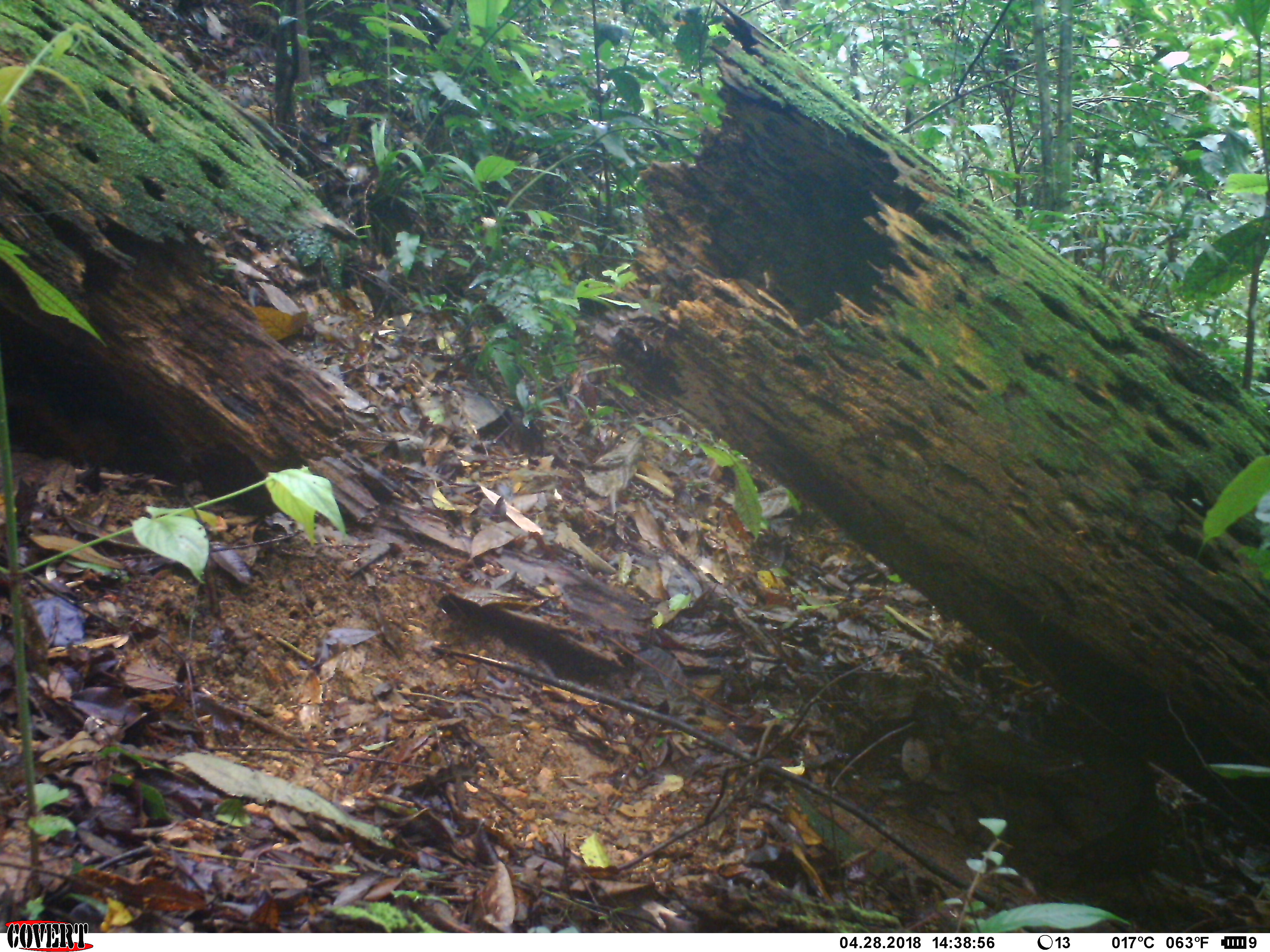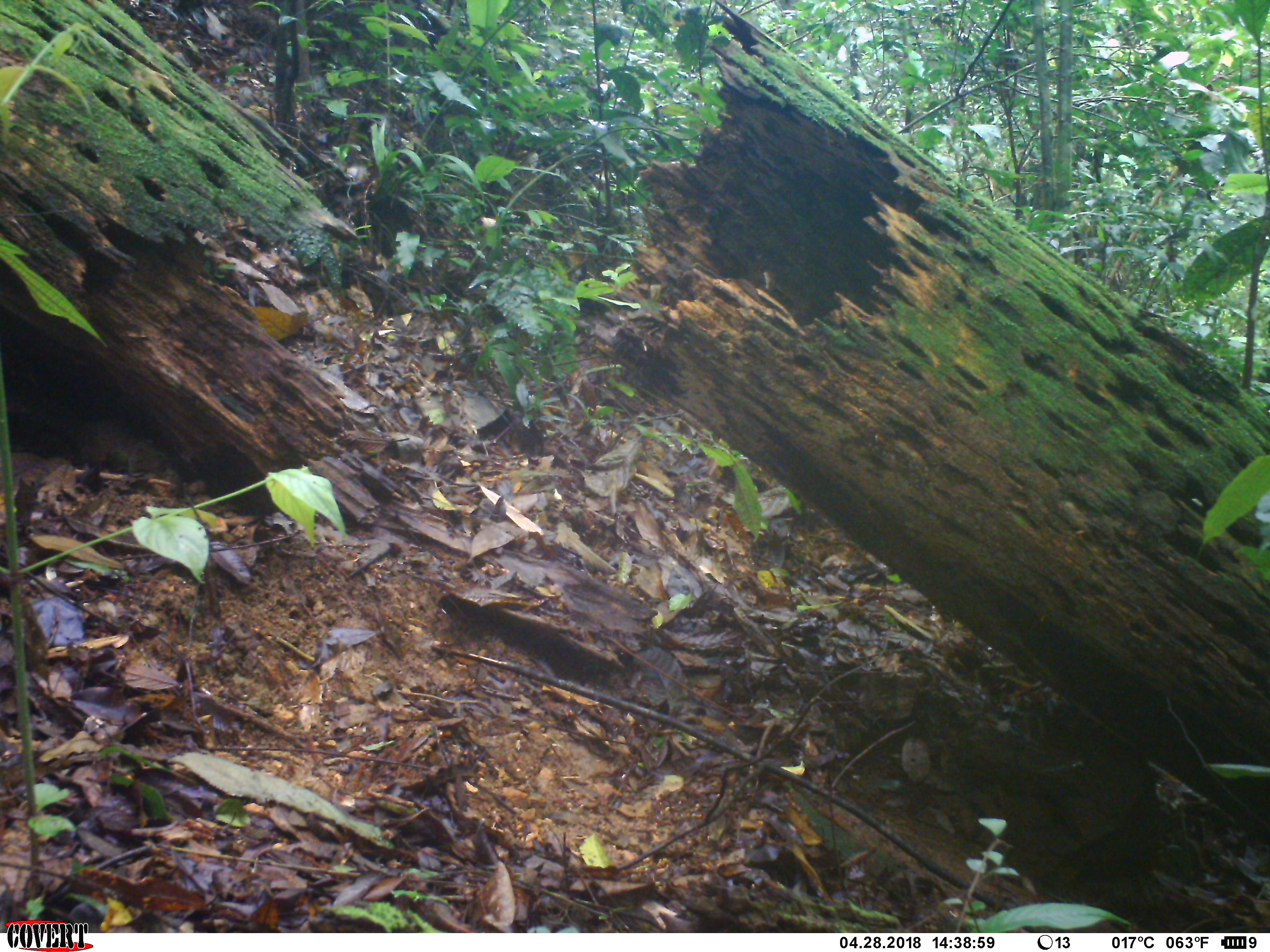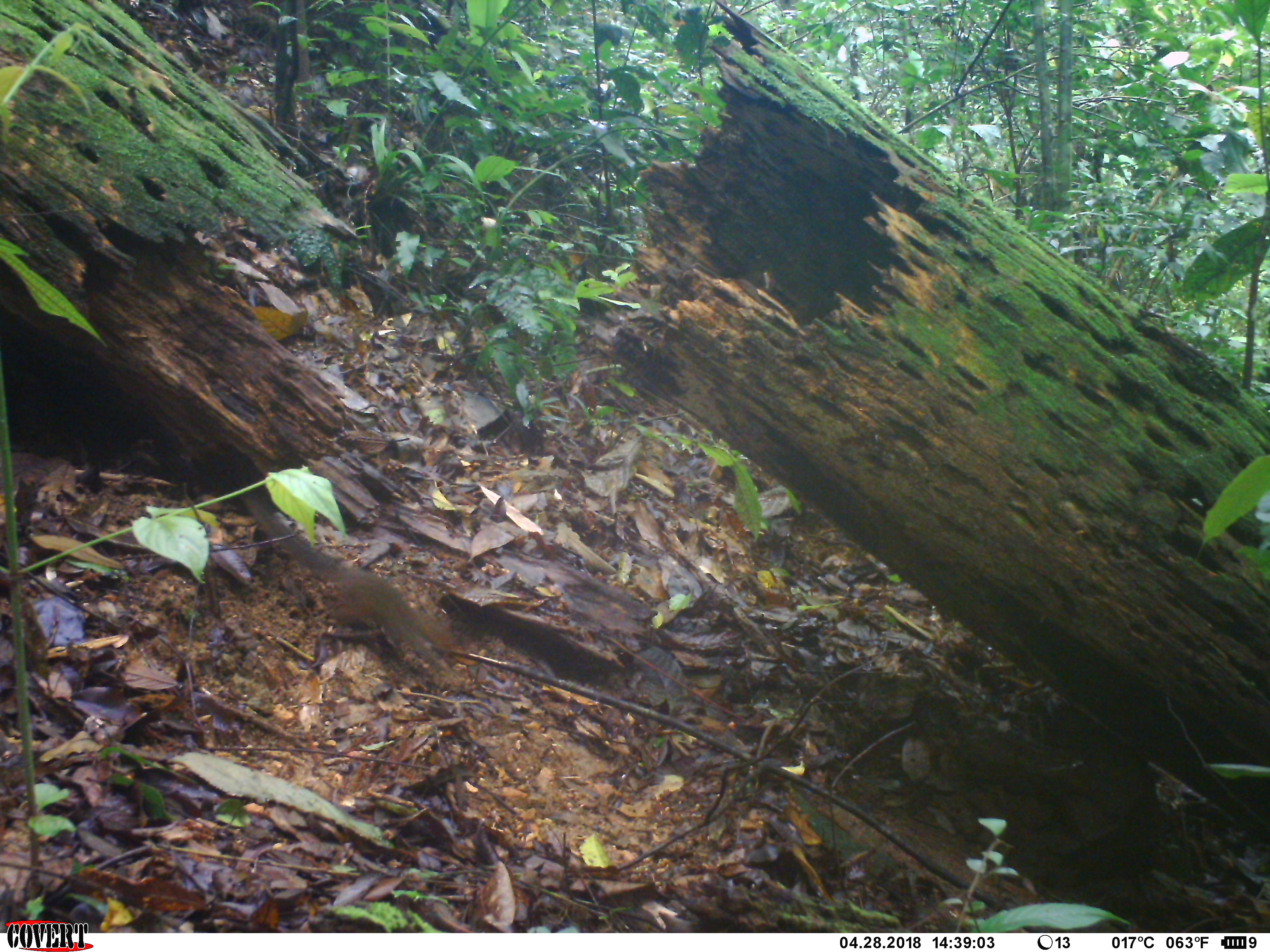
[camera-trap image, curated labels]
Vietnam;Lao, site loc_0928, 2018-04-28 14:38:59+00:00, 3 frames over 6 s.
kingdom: Animalia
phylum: Chordata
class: Mammalia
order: Rodentia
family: Sciuridae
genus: Dremomys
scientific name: Dremomys rufigenis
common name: red-cheeked squirrel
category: red cheeked squirrel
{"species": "red cheeked squirrel (red-cheeked squirrel) (Dremomys rufigenis)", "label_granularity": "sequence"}